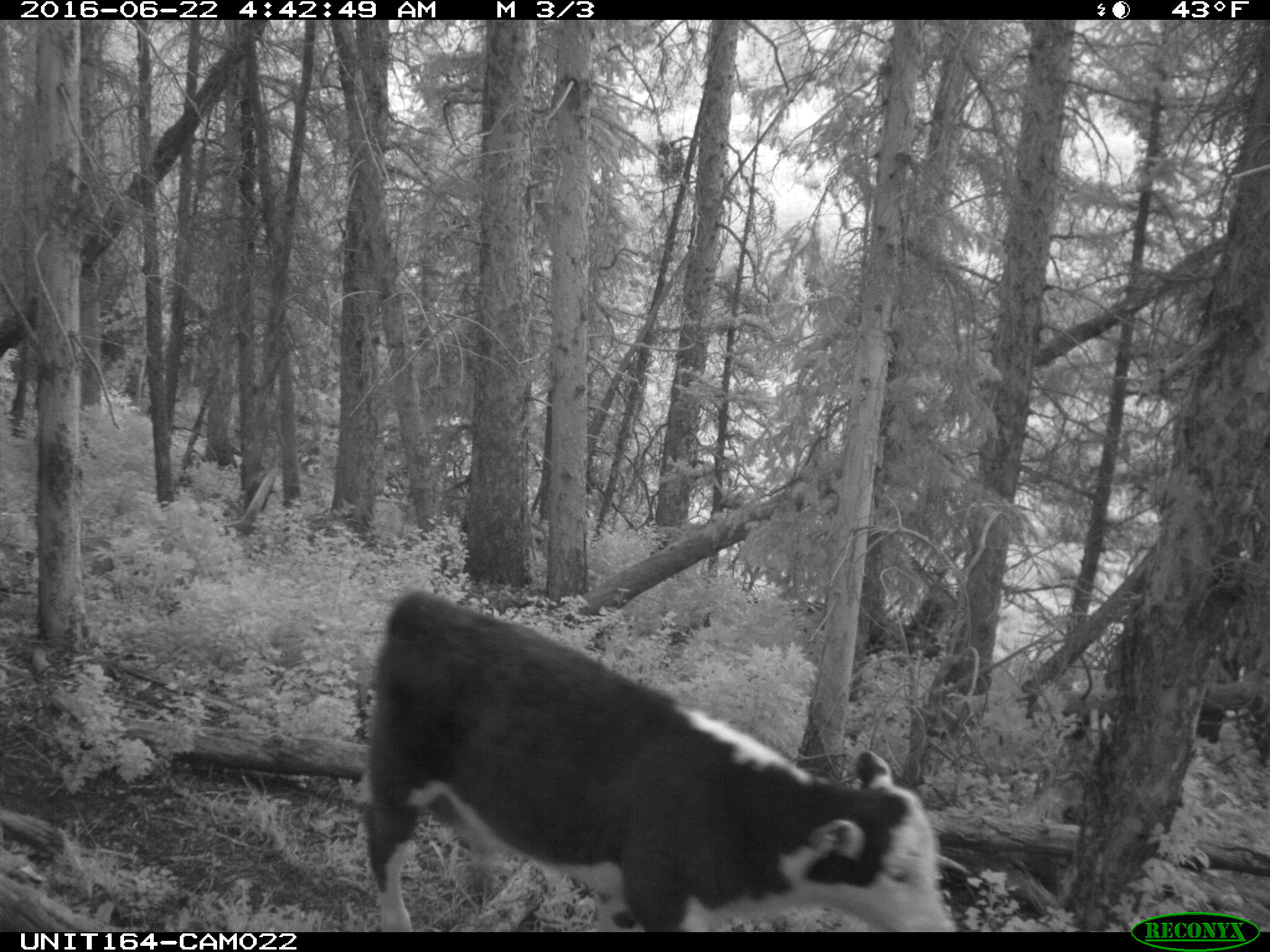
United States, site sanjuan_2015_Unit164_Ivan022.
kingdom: Animalia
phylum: Chordata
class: Mammalia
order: Artiodactyla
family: Bovidae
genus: Bos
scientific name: Bos taurus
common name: domestic cow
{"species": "Bos taurus (domestic cow)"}